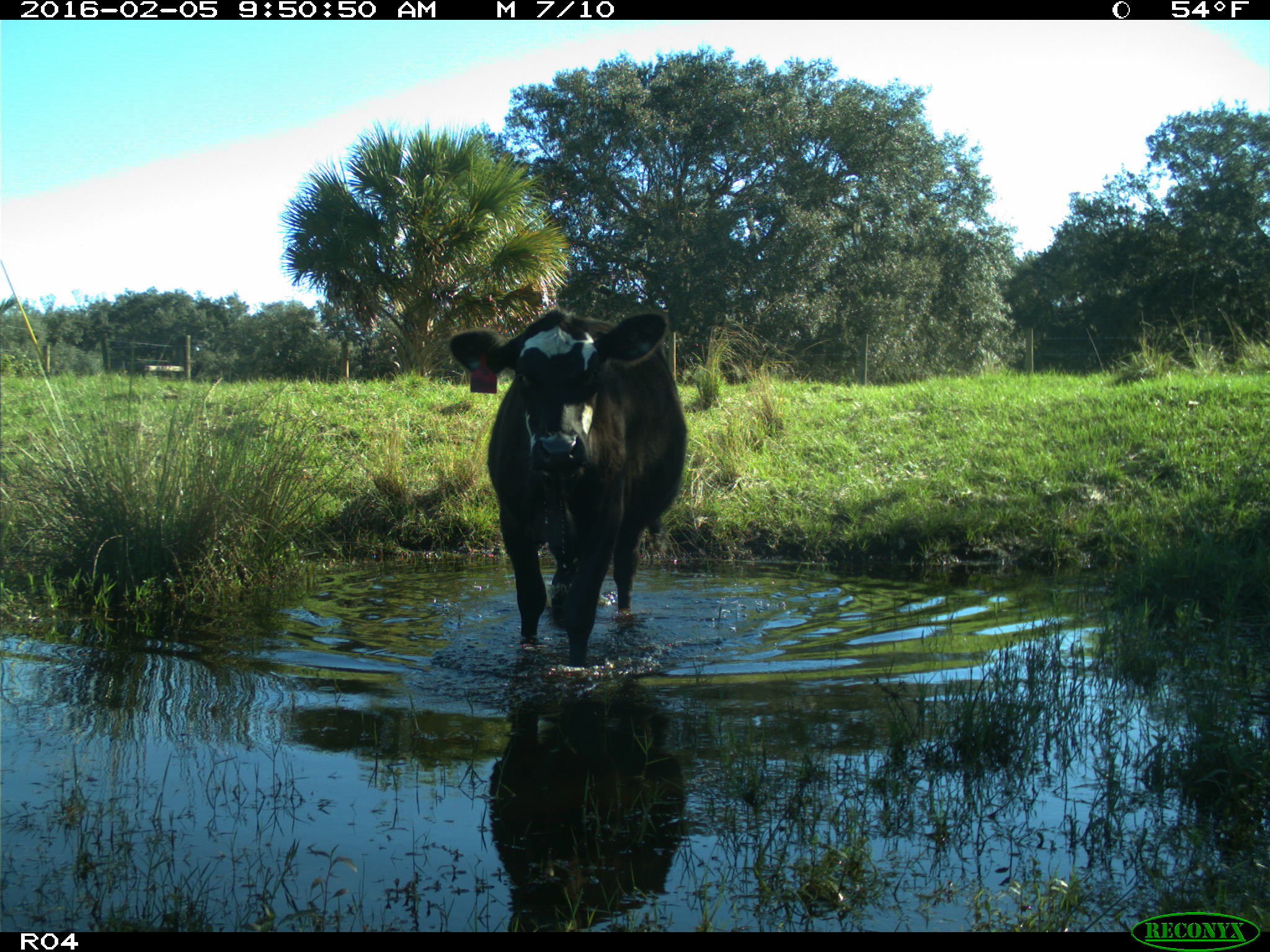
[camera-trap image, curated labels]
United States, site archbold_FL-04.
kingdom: Animalia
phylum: Chordata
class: Mammalia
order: Artiodactyla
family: Bovidae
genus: Bos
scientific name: Bos taurus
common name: domestic cow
Bos taurus (domestic cow).